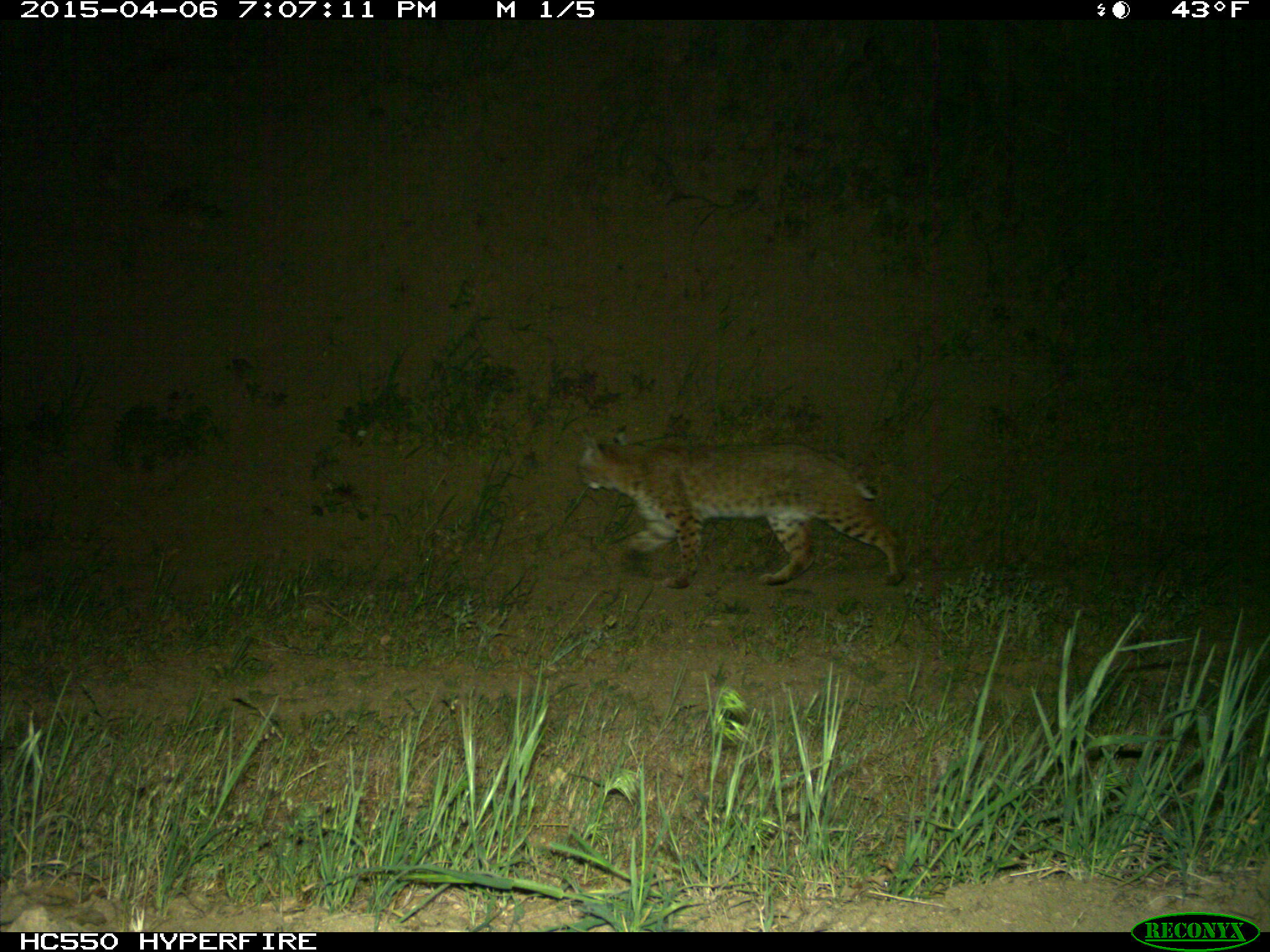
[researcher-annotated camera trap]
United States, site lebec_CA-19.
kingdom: Animalia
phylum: Chordata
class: Mammalia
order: Carnivora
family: Felidae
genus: Lynx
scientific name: Lynx rufus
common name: bobcat